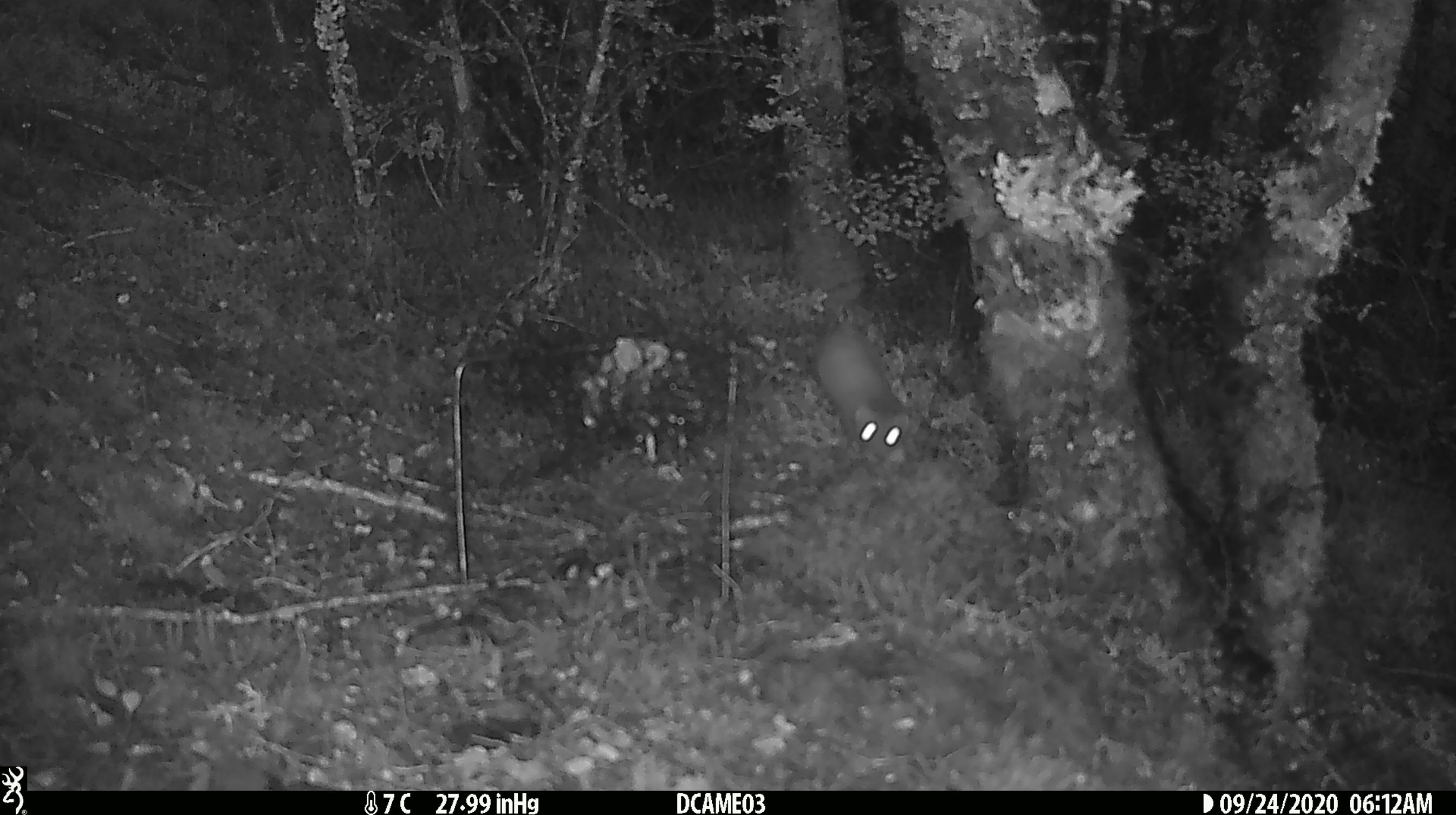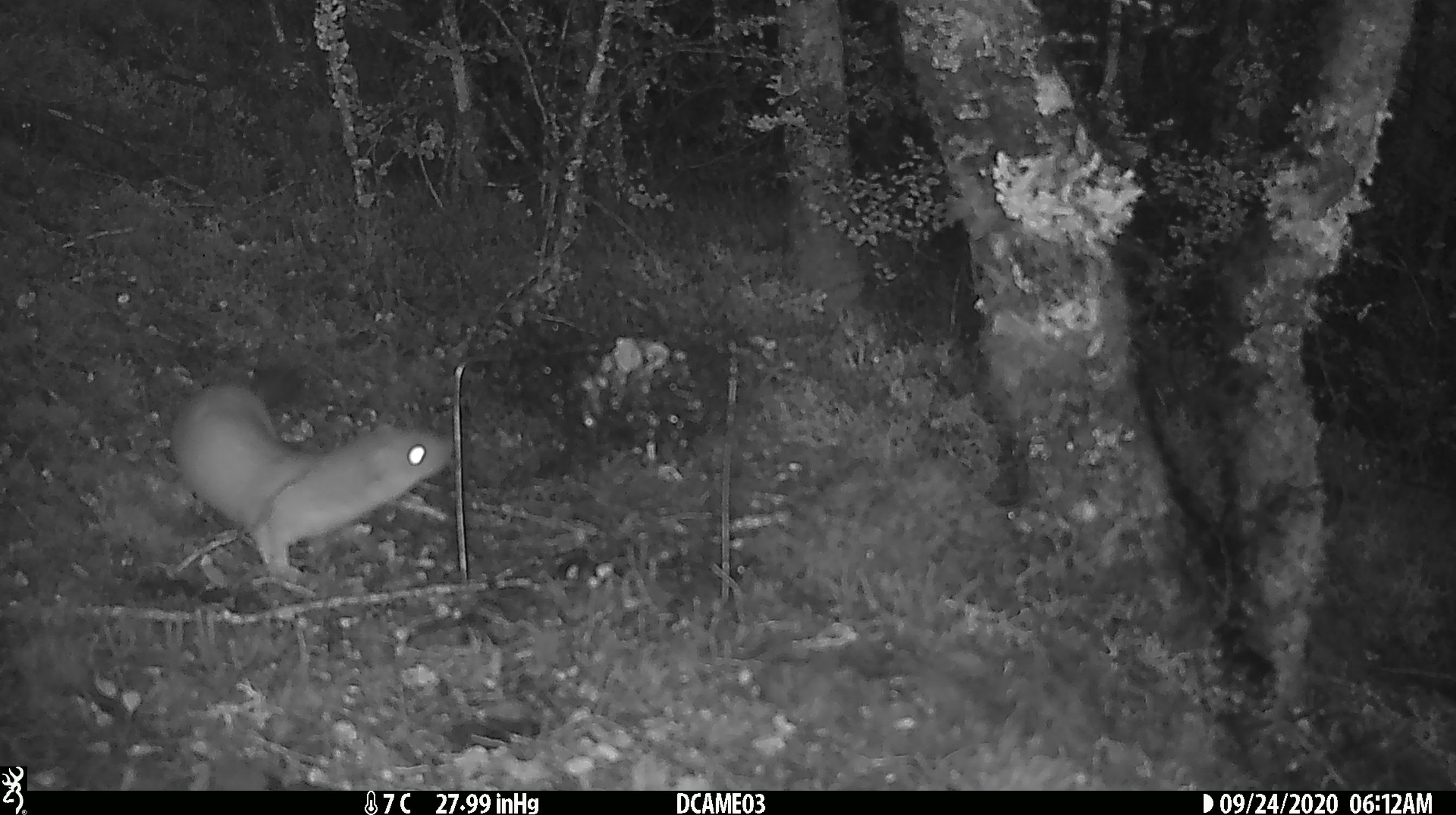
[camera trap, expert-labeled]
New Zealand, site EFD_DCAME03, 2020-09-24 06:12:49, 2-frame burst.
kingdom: Animalia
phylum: Chordata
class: Mammalia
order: Carnivora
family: Mustelidae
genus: Mustela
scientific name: Mustela erminea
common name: stoat